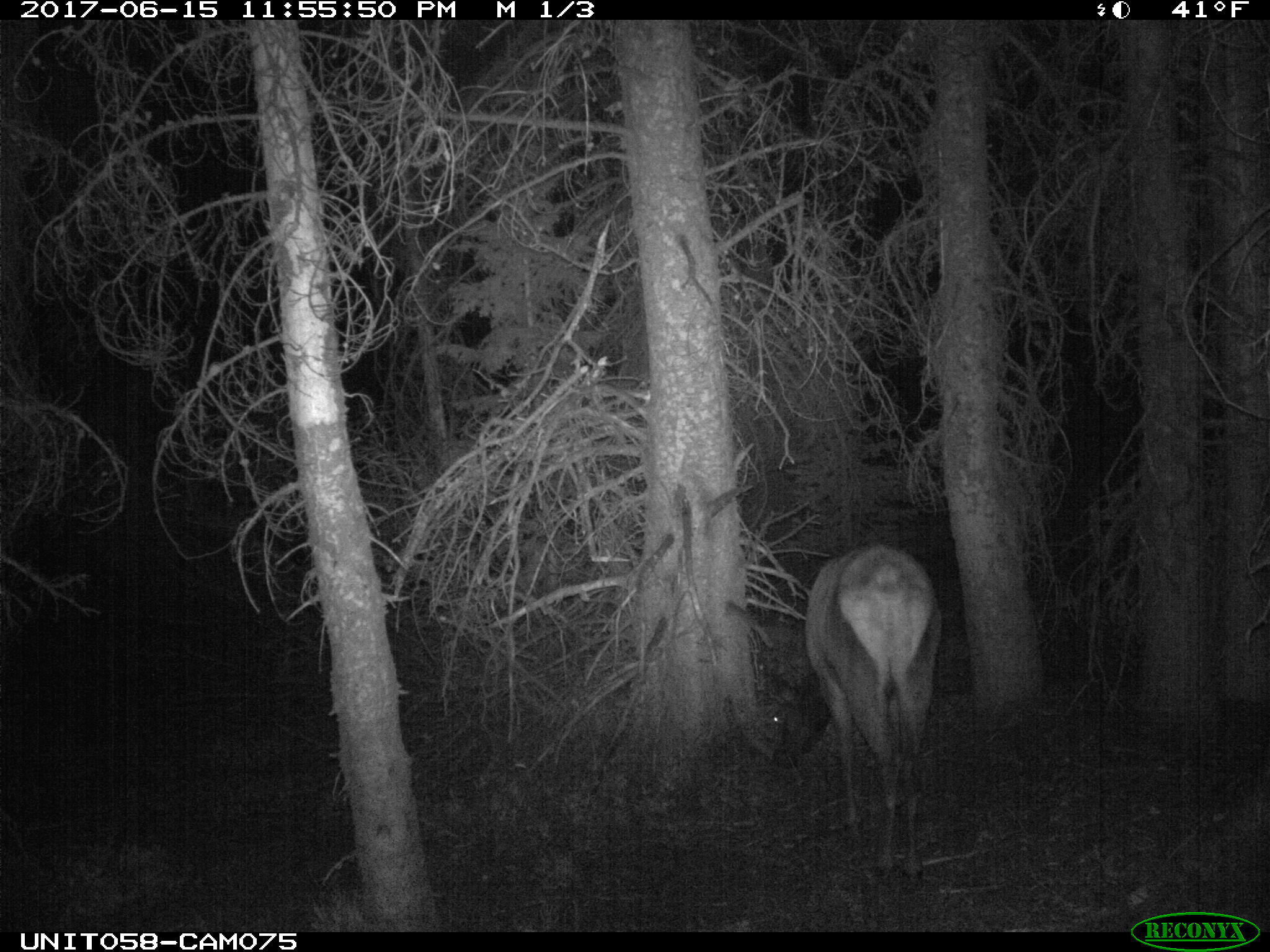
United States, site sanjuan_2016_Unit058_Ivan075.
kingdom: Animalia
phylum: Chordata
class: Mammalia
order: Artiodactyla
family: Cervidae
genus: Cervus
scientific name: Cervus elaphus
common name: red deer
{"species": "Cervus elaphus (red deer)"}